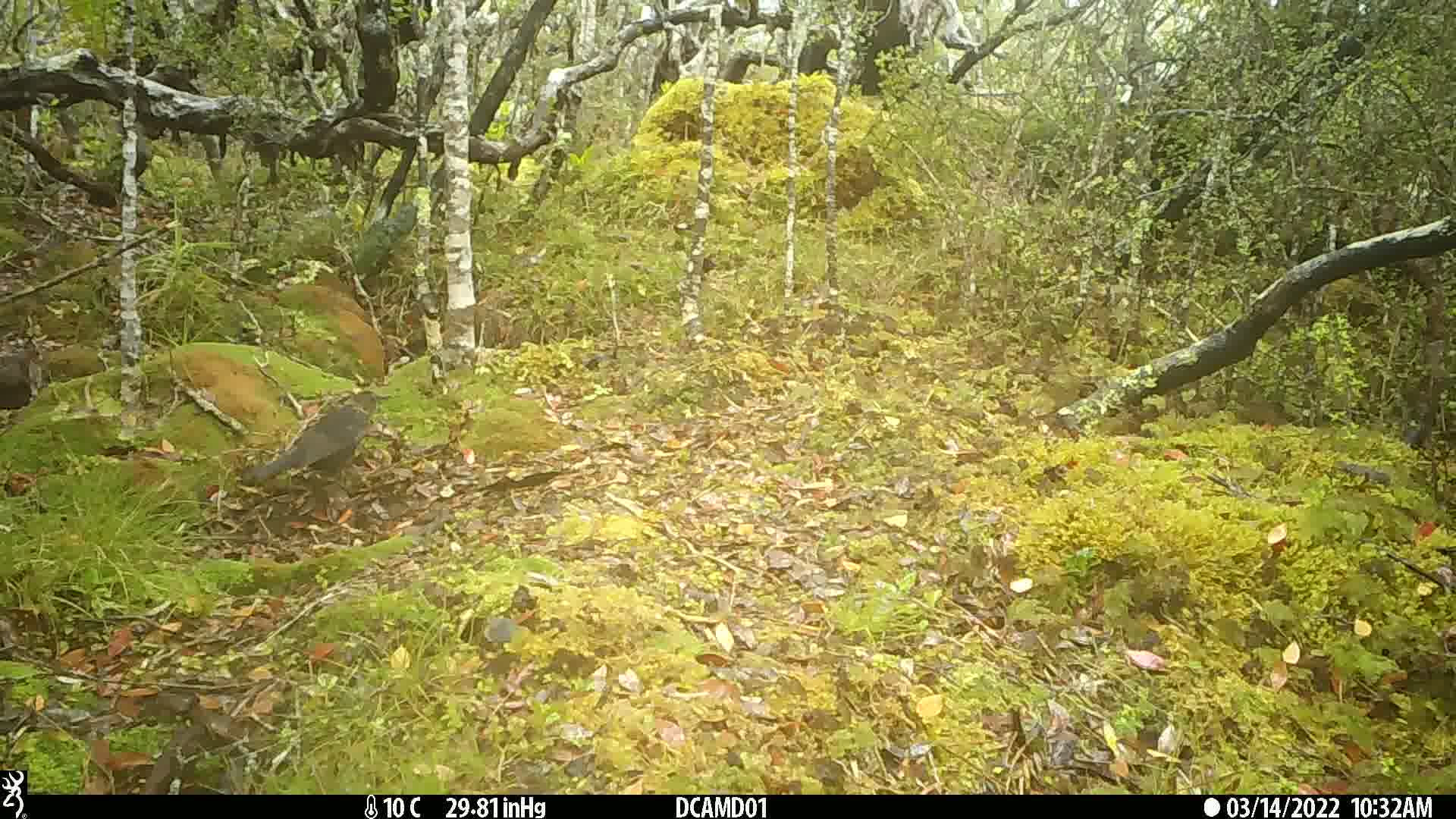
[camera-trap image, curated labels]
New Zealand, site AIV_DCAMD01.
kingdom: Animalia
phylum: Chordata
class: Aves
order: Passeriformes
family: Turdidae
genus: Turdus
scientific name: Turdus merula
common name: eurasian blackbird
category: blackbird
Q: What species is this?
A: Blackbird (eurasian blackbird) (Turdus merula).